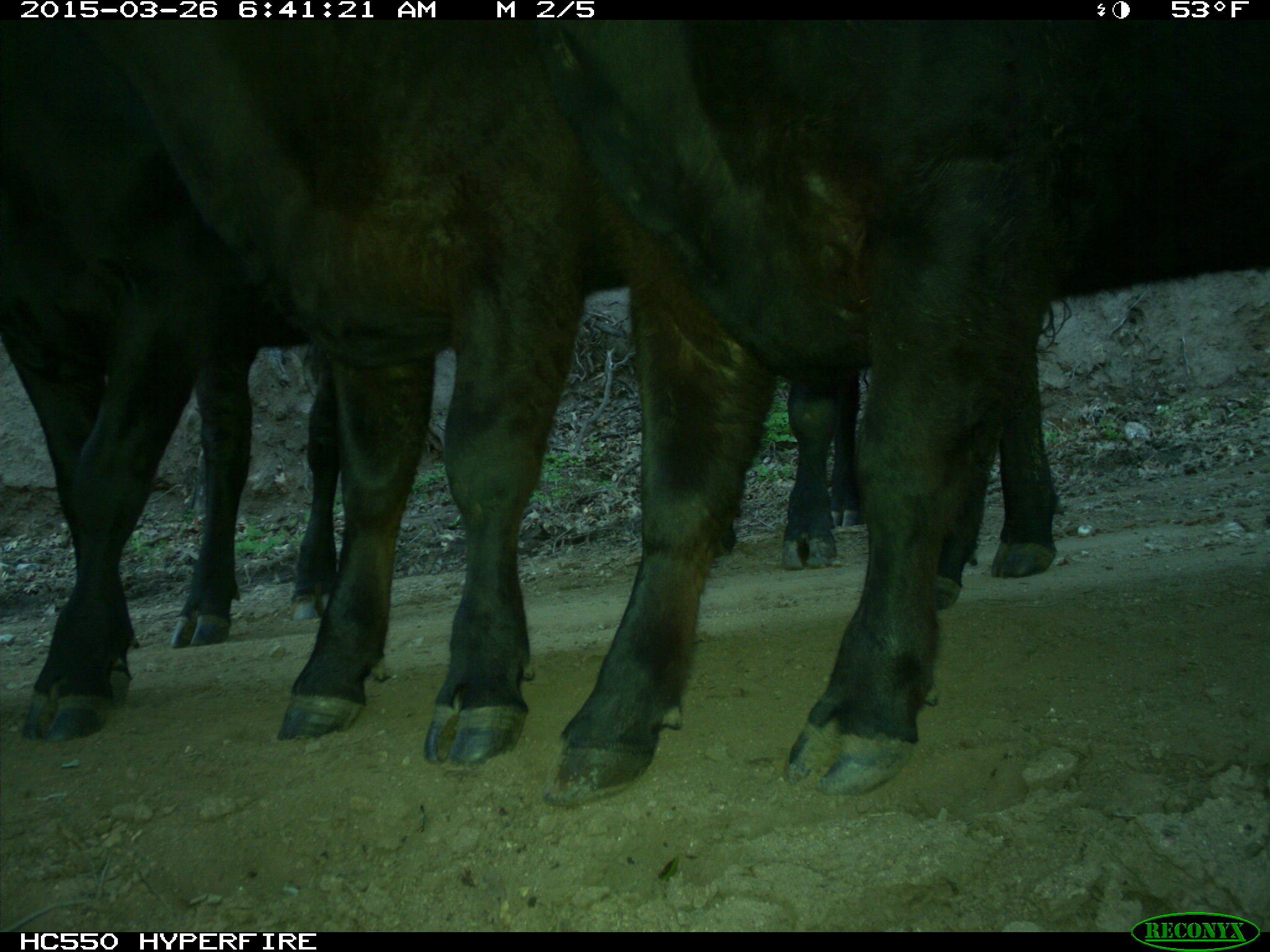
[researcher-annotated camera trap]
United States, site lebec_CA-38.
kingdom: Animalia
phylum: Chordata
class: Mammalia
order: Artiodactyla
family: Bovidae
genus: Bos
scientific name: Bos taurus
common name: domestic cow